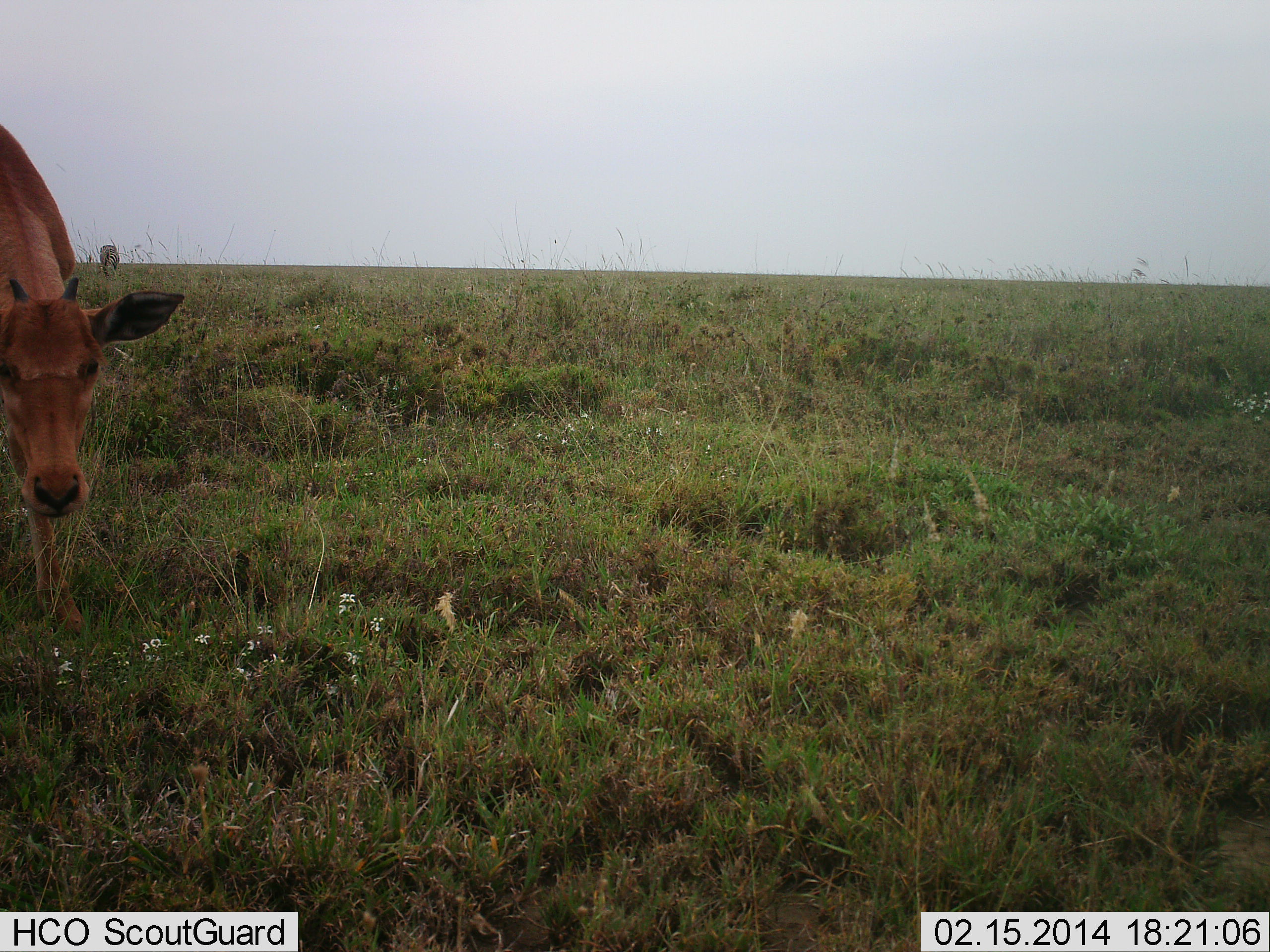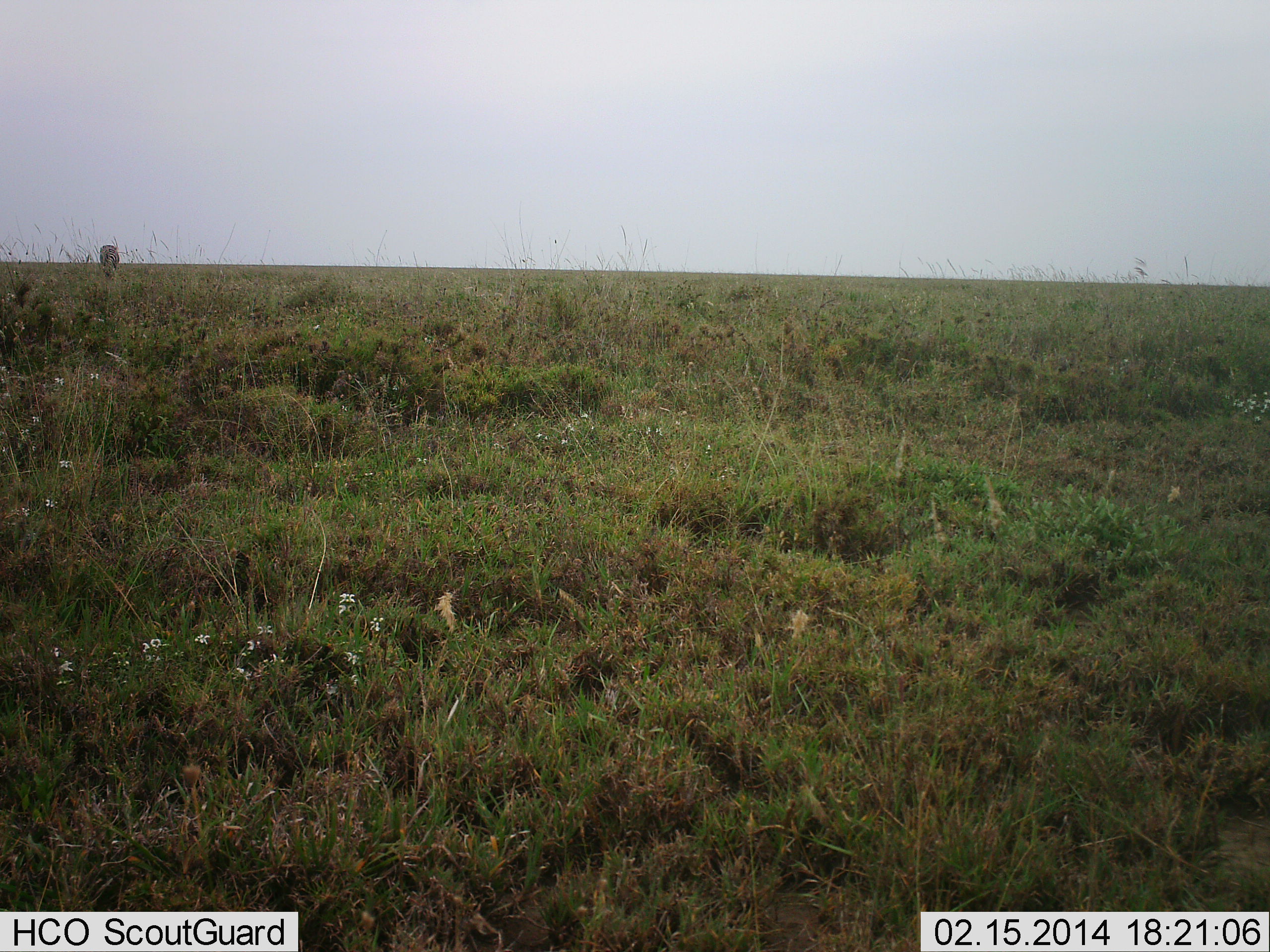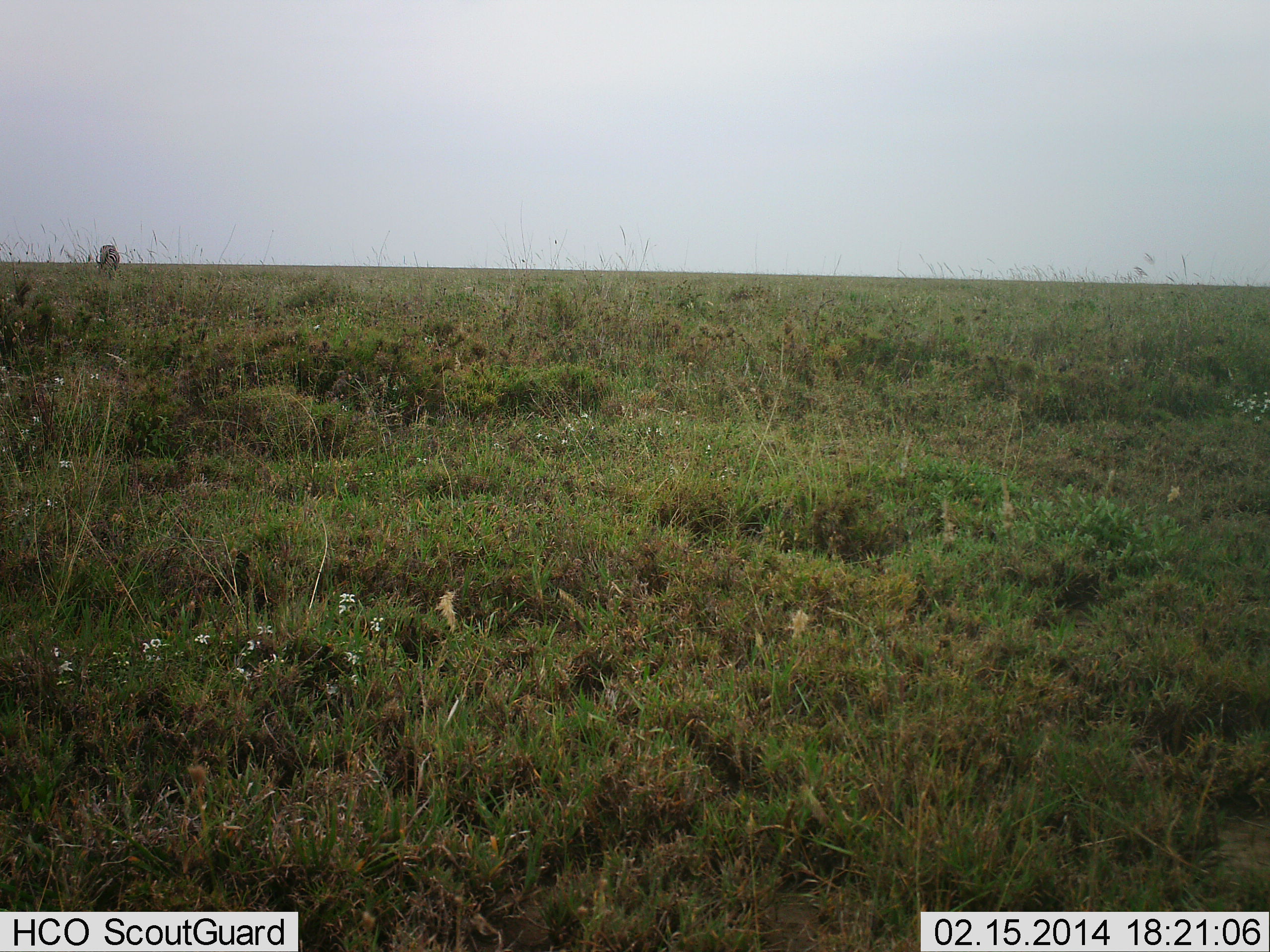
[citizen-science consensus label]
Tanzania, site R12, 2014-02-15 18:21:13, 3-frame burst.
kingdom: Animalia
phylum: Chordata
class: Mammalia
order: Artiodactyla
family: Bovidae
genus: Alcelaphus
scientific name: Alcelaphus buselaphus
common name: hartebeest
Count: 1.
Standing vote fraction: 80%.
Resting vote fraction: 0%.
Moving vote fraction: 40%.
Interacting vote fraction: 0%.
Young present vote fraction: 20%.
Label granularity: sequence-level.